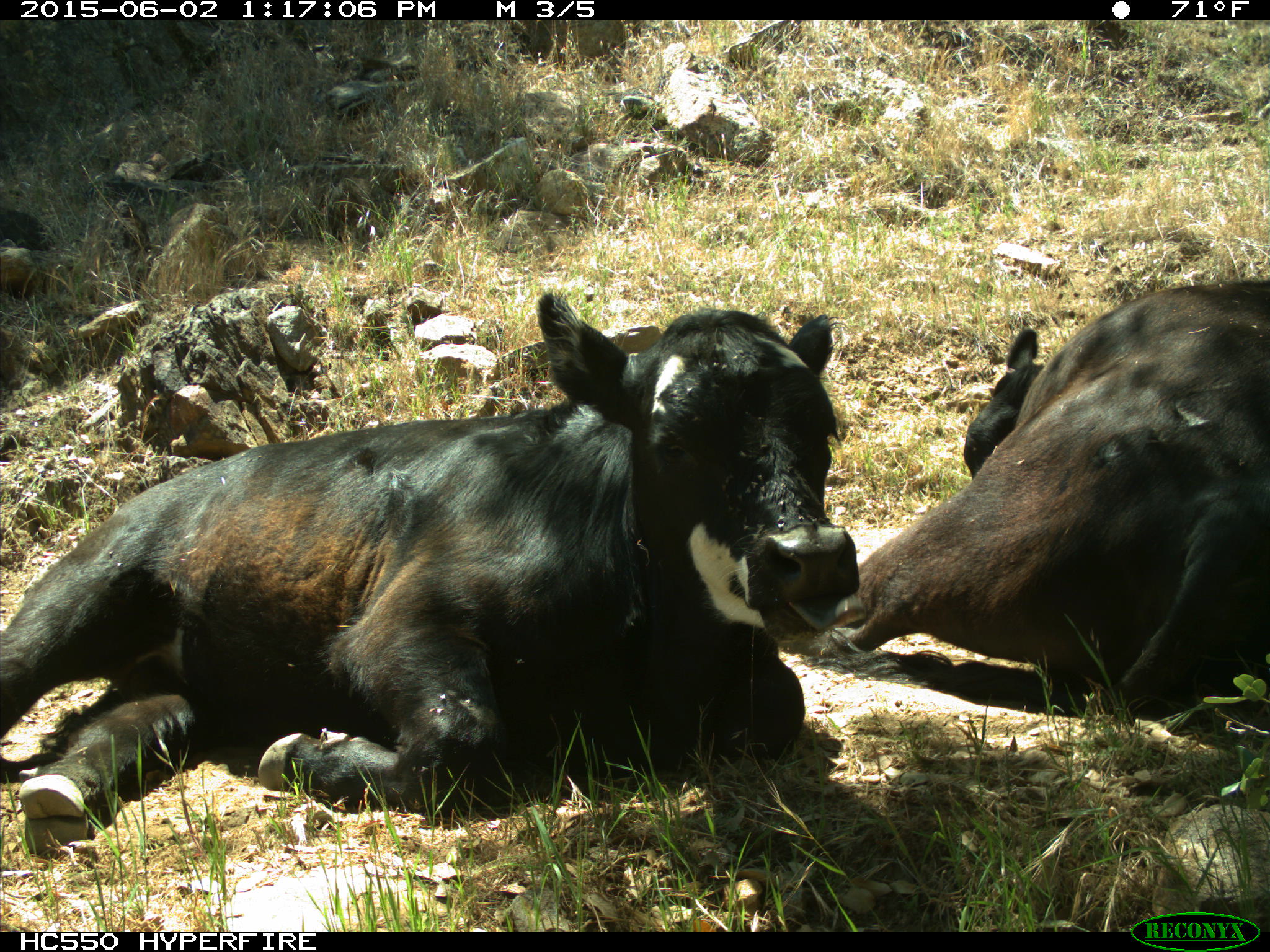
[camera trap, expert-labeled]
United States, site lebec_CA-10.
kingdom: Animalia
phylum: Chordata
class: Mammalia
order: Artiodactyla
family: Bovidae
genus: Bos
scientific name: Bos taurus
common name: domestic cow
Bos taurus (domestic cow).